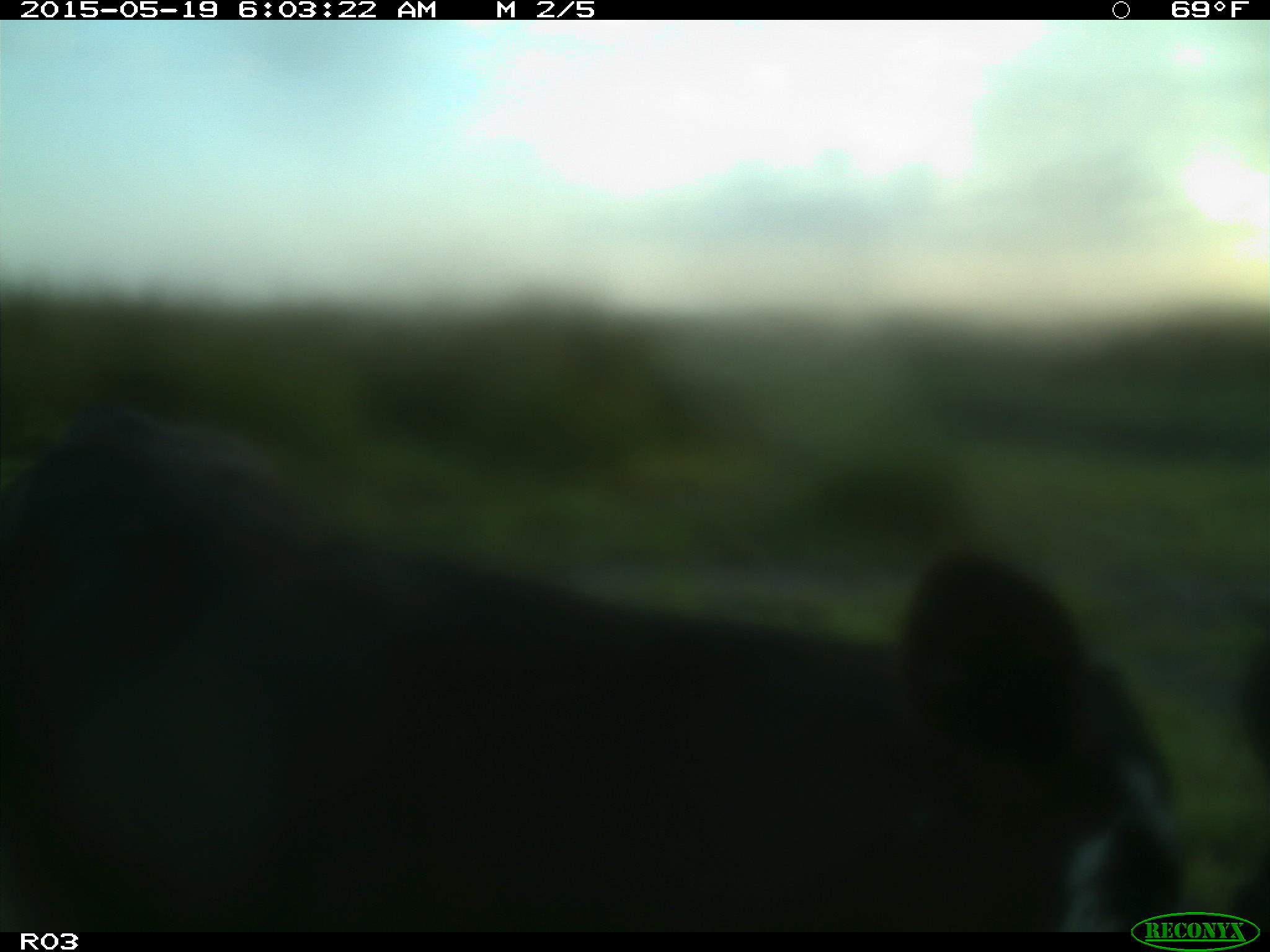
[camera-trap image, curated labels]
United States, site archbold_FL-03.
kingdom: Animalia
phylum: Chordata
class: Mammalia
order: Artiodactyla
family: Bovidae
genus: Bos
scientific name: Bos taurus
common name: domestic cow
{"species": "Bos taurus (domestic cow)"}